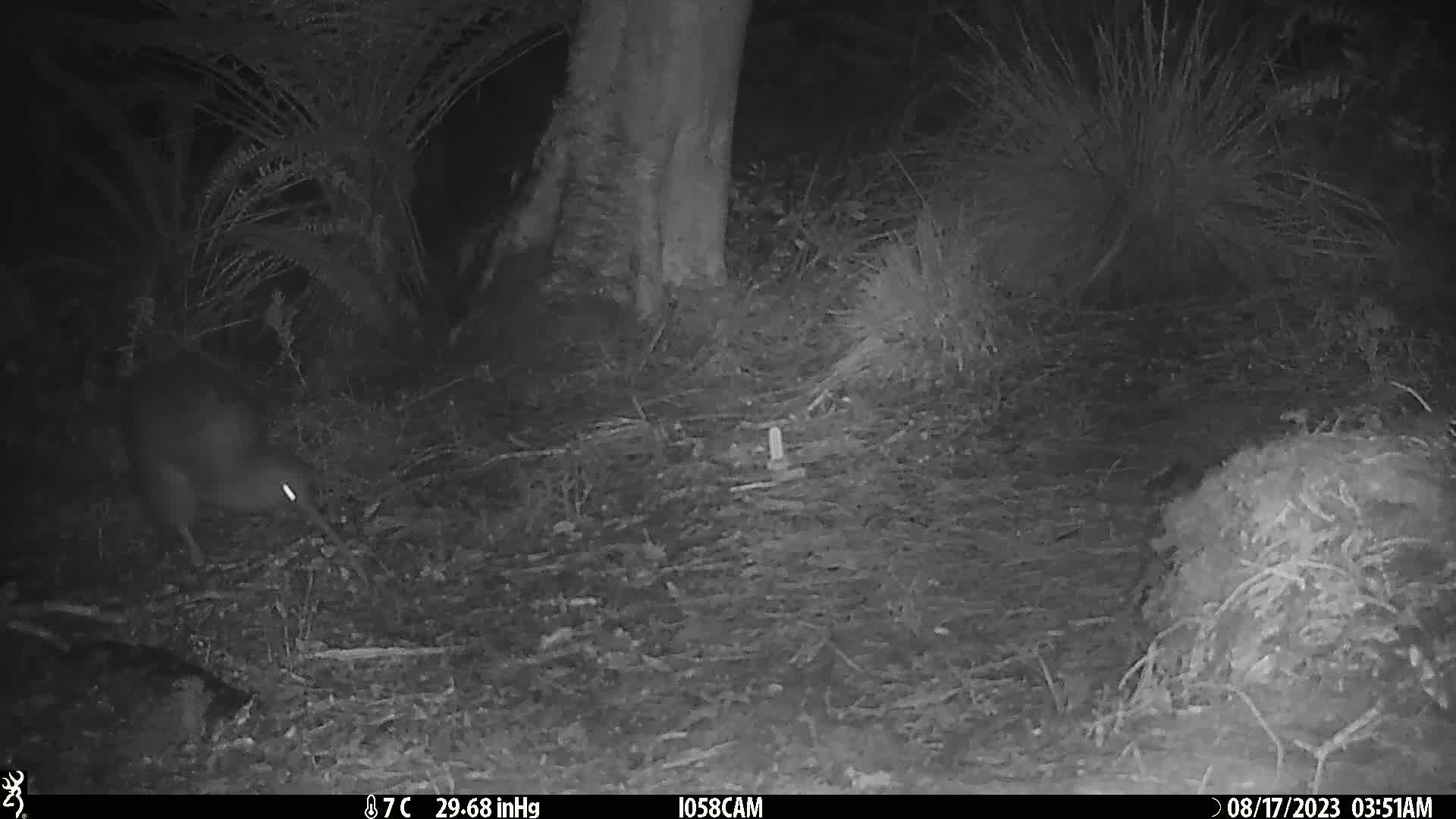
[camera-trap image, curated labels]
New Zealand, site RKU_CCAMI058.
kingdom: Animalia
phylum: Chordata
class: Aves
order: Apterygiformes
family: Apterygidae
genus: Apteryx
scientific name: Apteryx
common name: kiwi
Kiwi (Apteryx).